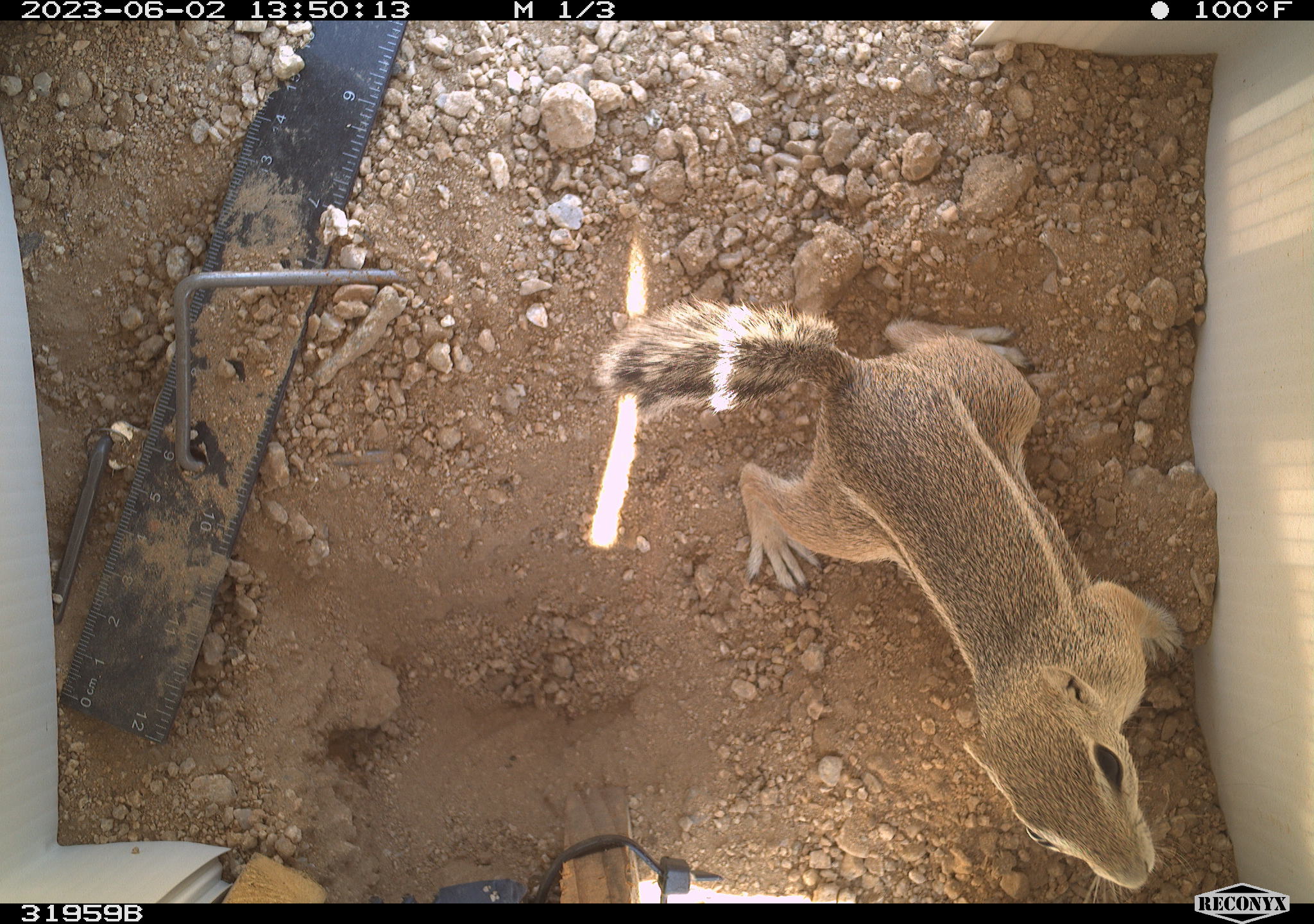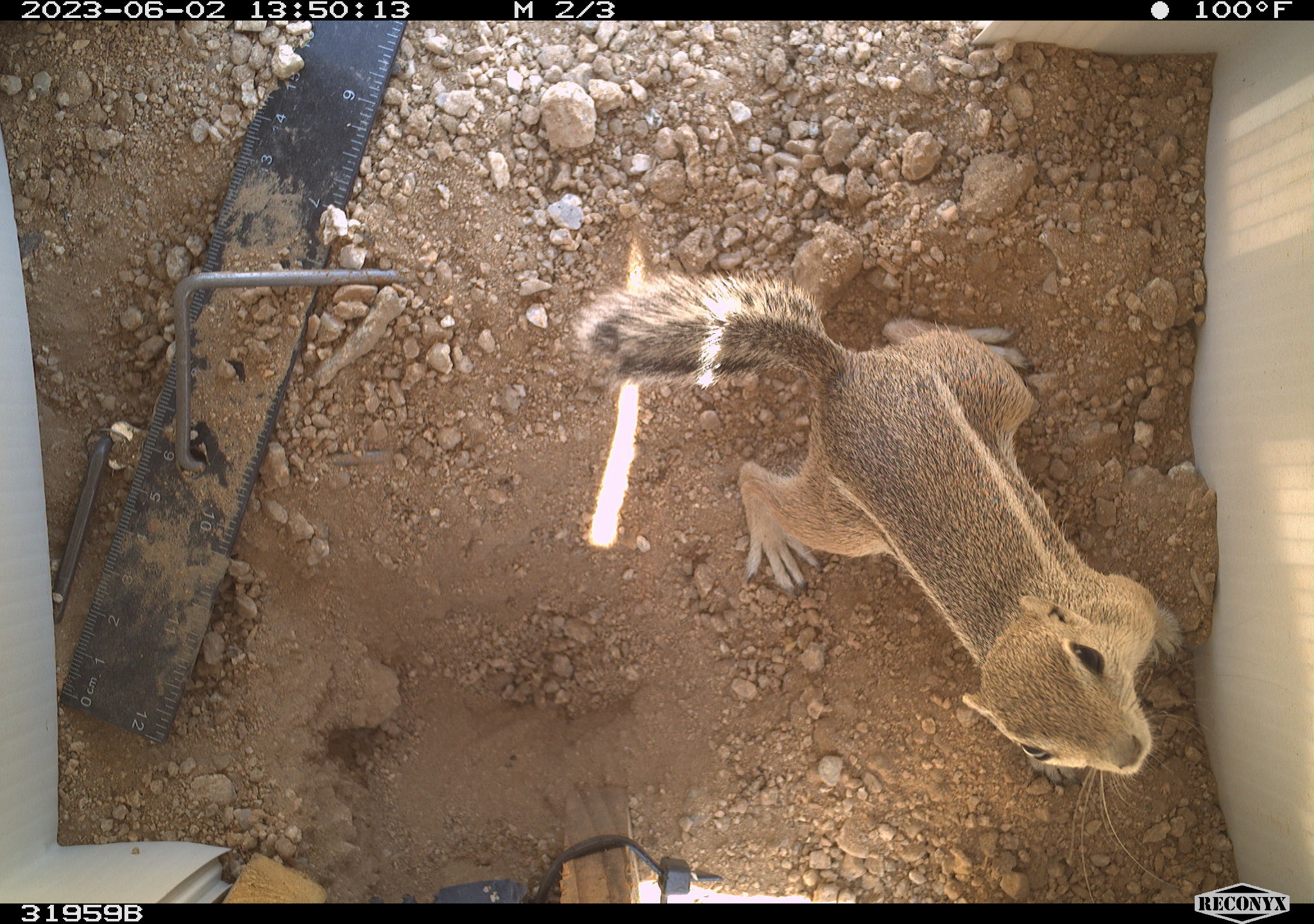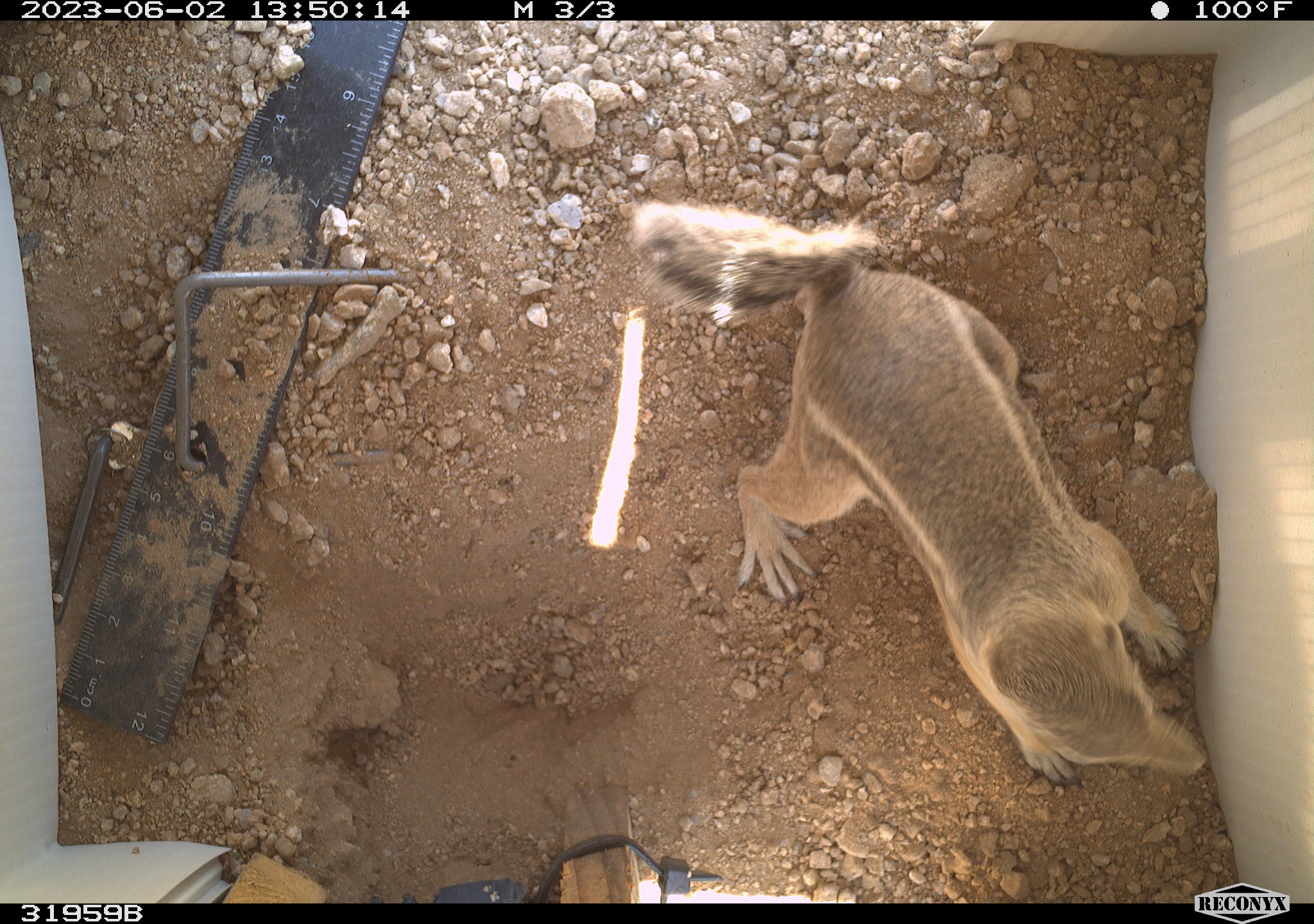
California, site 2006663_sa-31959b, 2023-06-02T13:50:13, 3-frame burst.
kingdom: Animalia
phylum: Chordata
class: Mammalia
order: Rodentia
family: Sciuridae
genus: Ammospermophilus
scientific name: Ammospermophilus leucurus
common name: white-tailed antelope squirrel